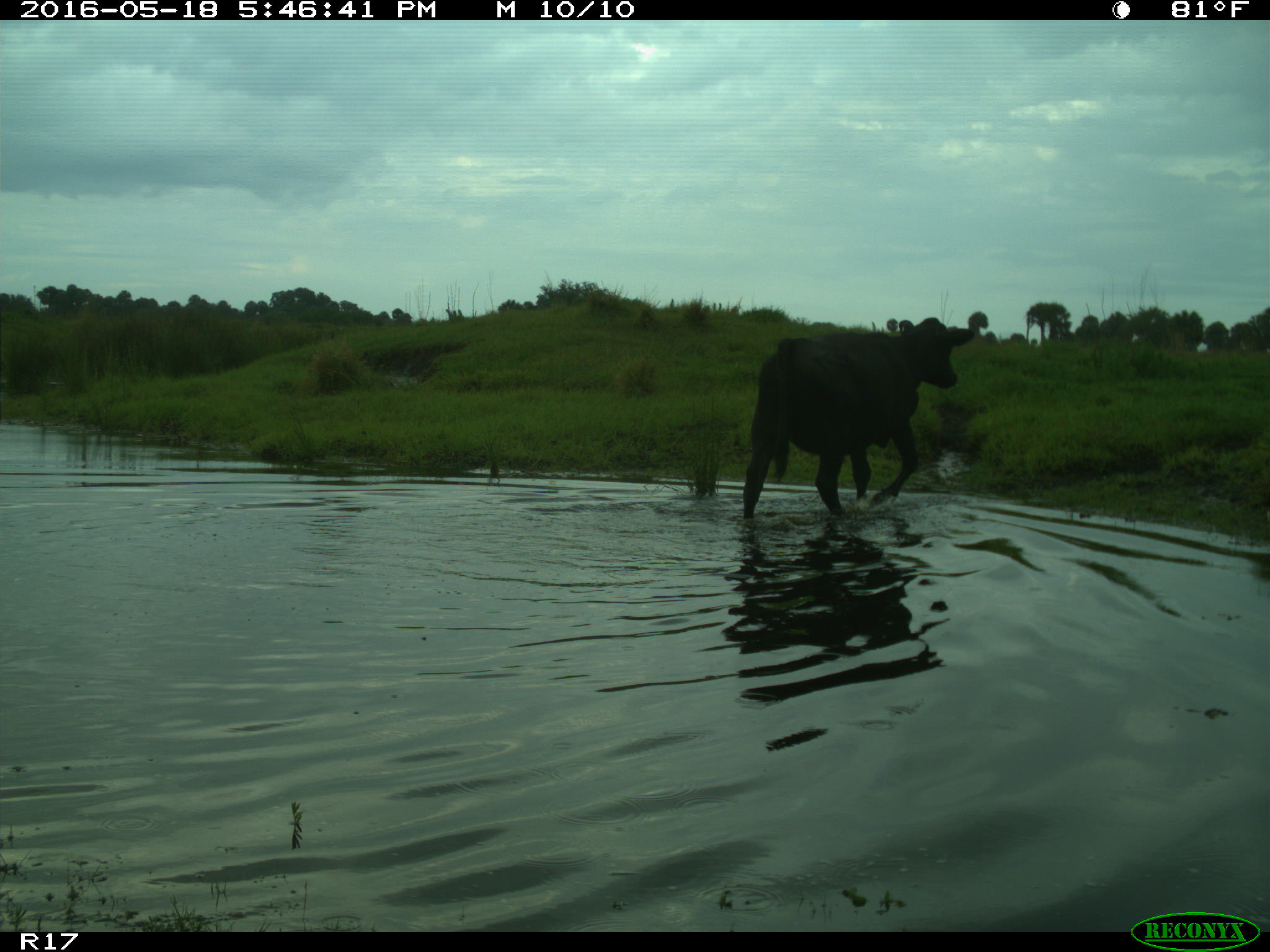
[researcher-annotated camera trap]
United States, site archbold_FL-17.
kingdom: Animalia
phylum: Chordata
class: Mammalia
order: Artiodactyla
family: Bovidae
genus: Bos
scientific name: Bos taurus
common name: domestic cow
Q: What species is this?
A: Bos taurus (domestic cow).